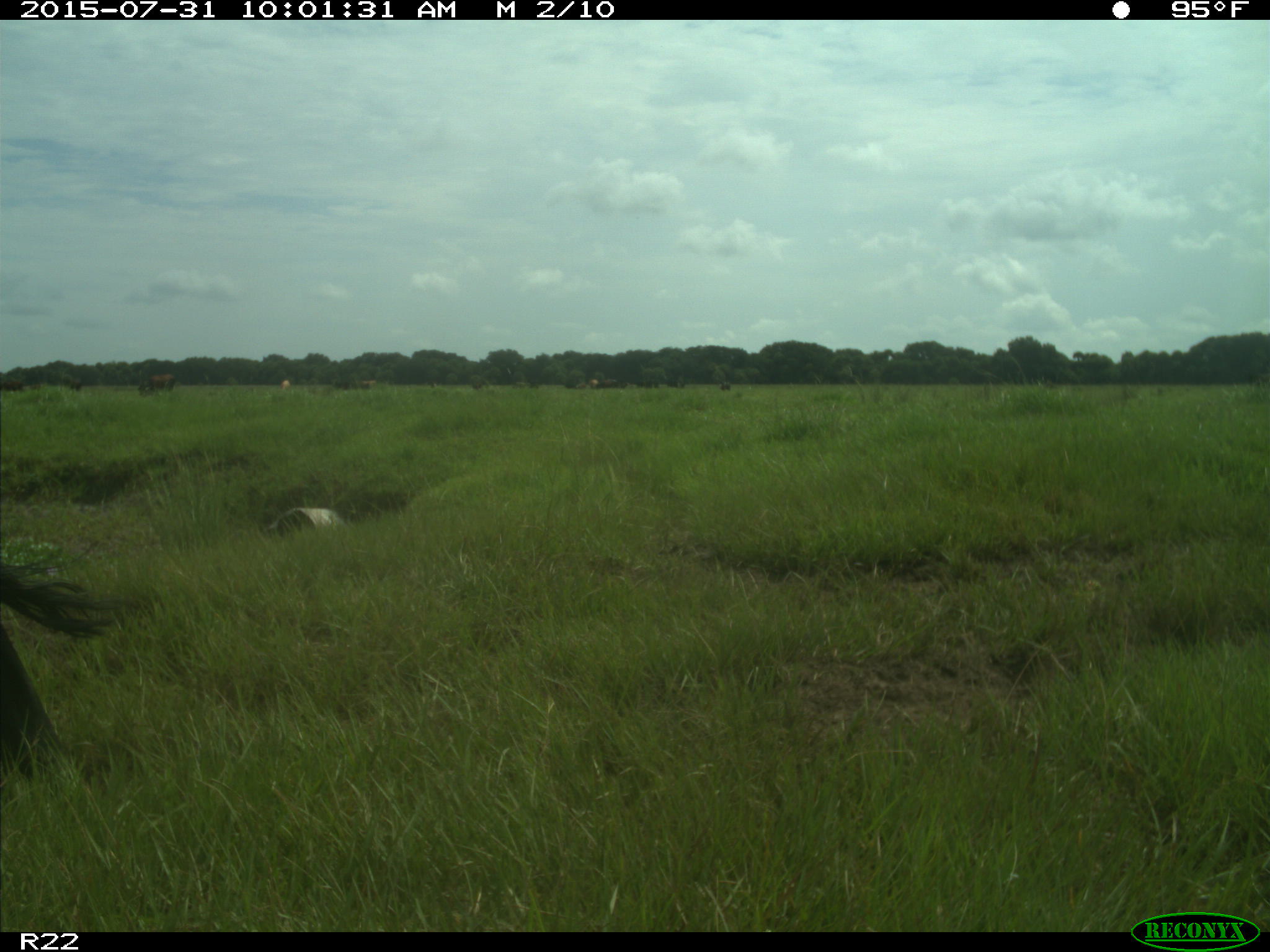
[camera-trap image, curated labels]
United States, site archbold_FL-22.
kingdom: Animalia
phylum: Chordata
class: Mammalia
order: Artiodactyla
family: Bovidae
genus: Bos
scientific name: Bos taurus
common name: domestic cow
Bos taurus (domestic cow).